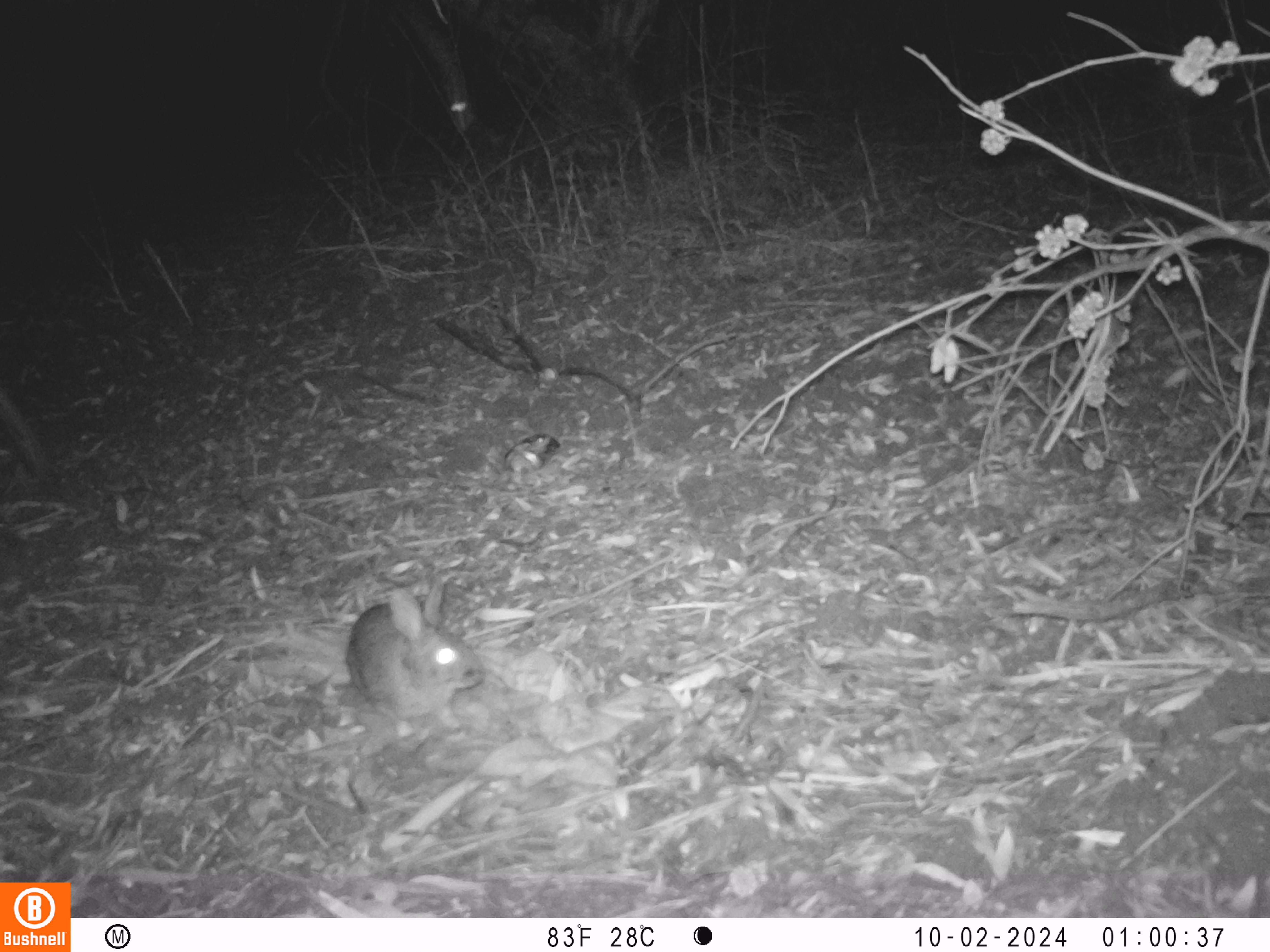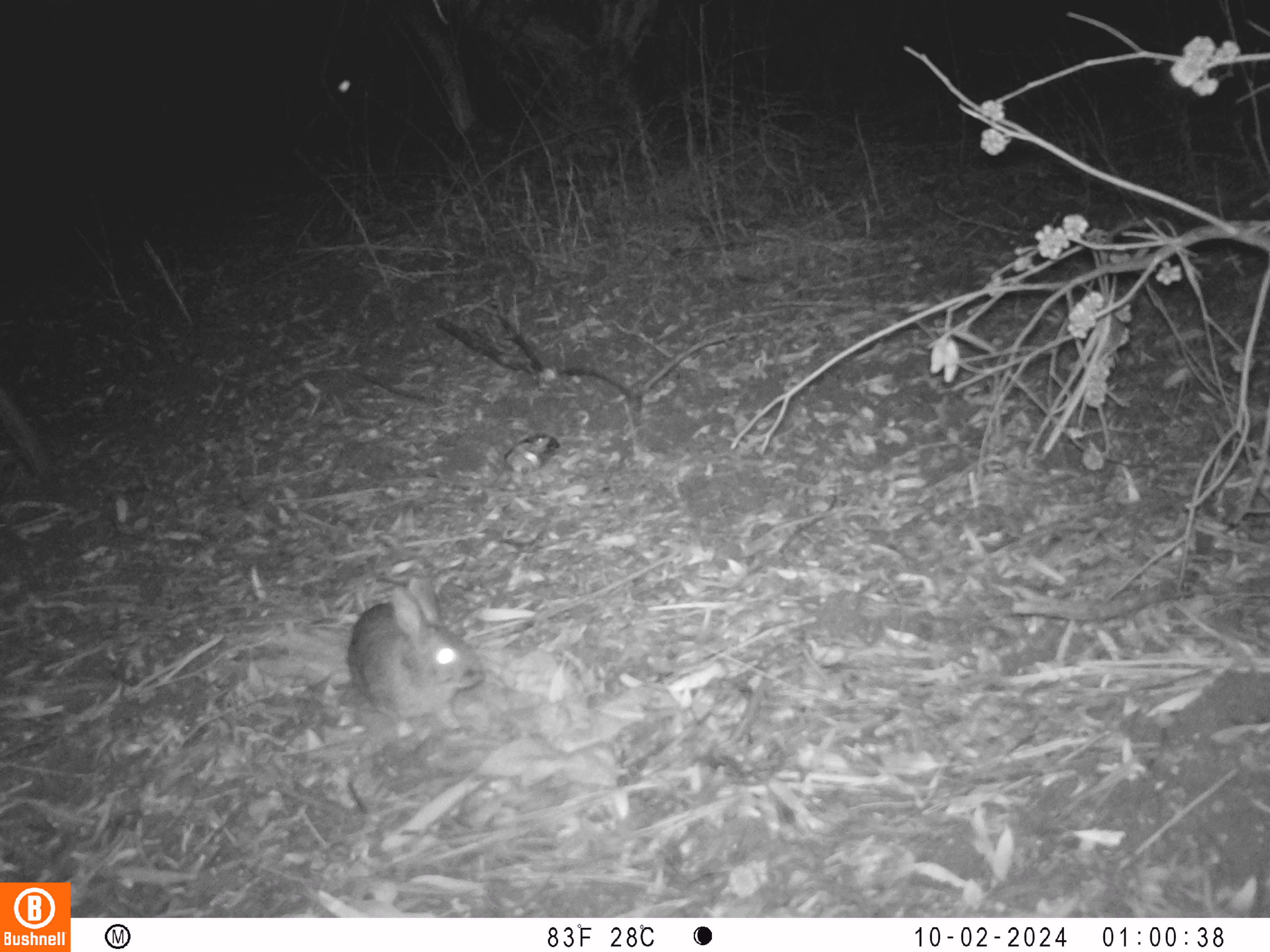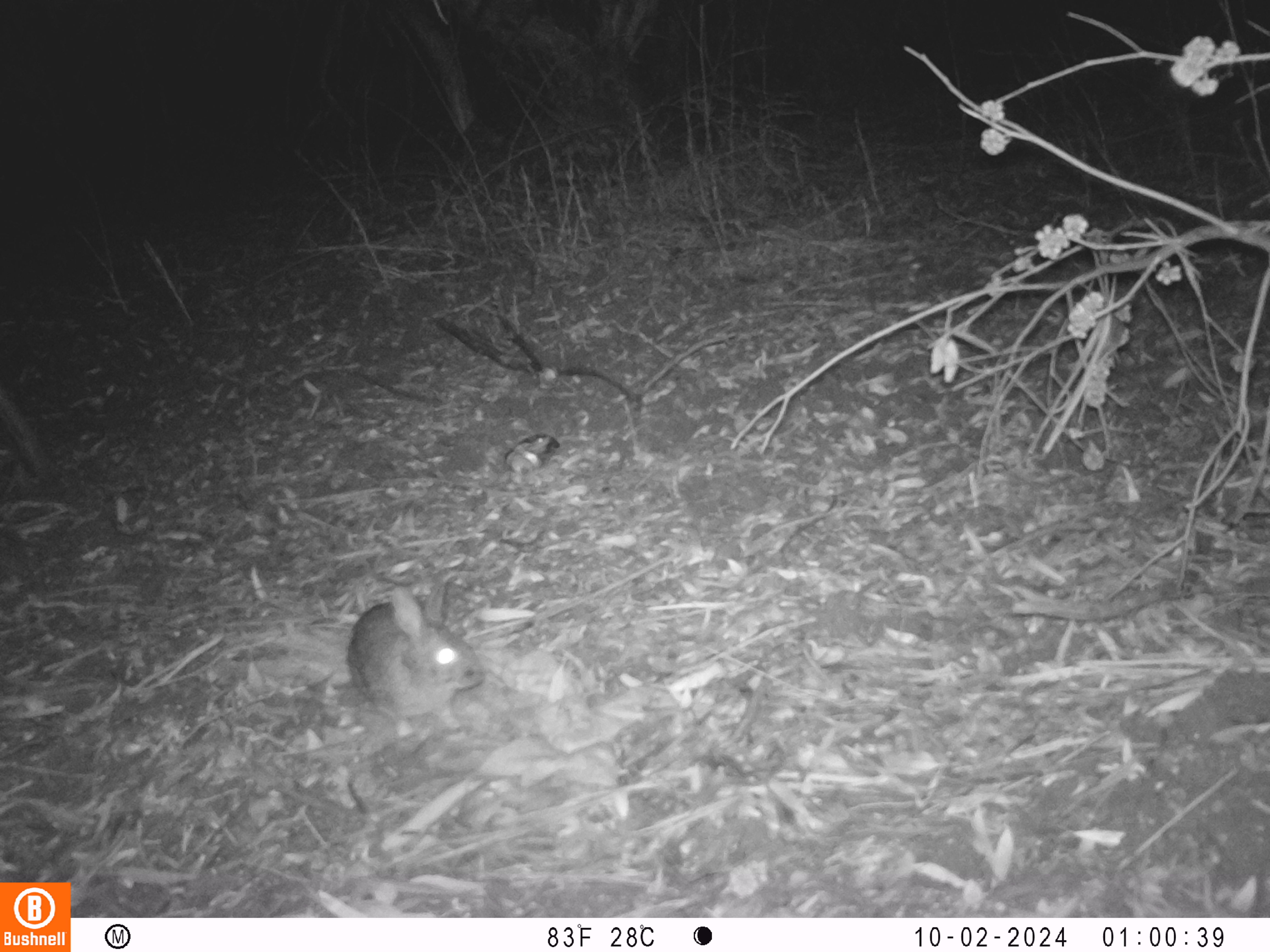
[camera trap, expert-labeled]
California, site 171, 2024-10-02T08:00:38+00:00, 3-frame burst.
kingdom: Animalia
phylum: Chordata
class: Mammalia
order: Lagomorpha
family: Leporidae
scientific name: Leporidae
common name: rabbit